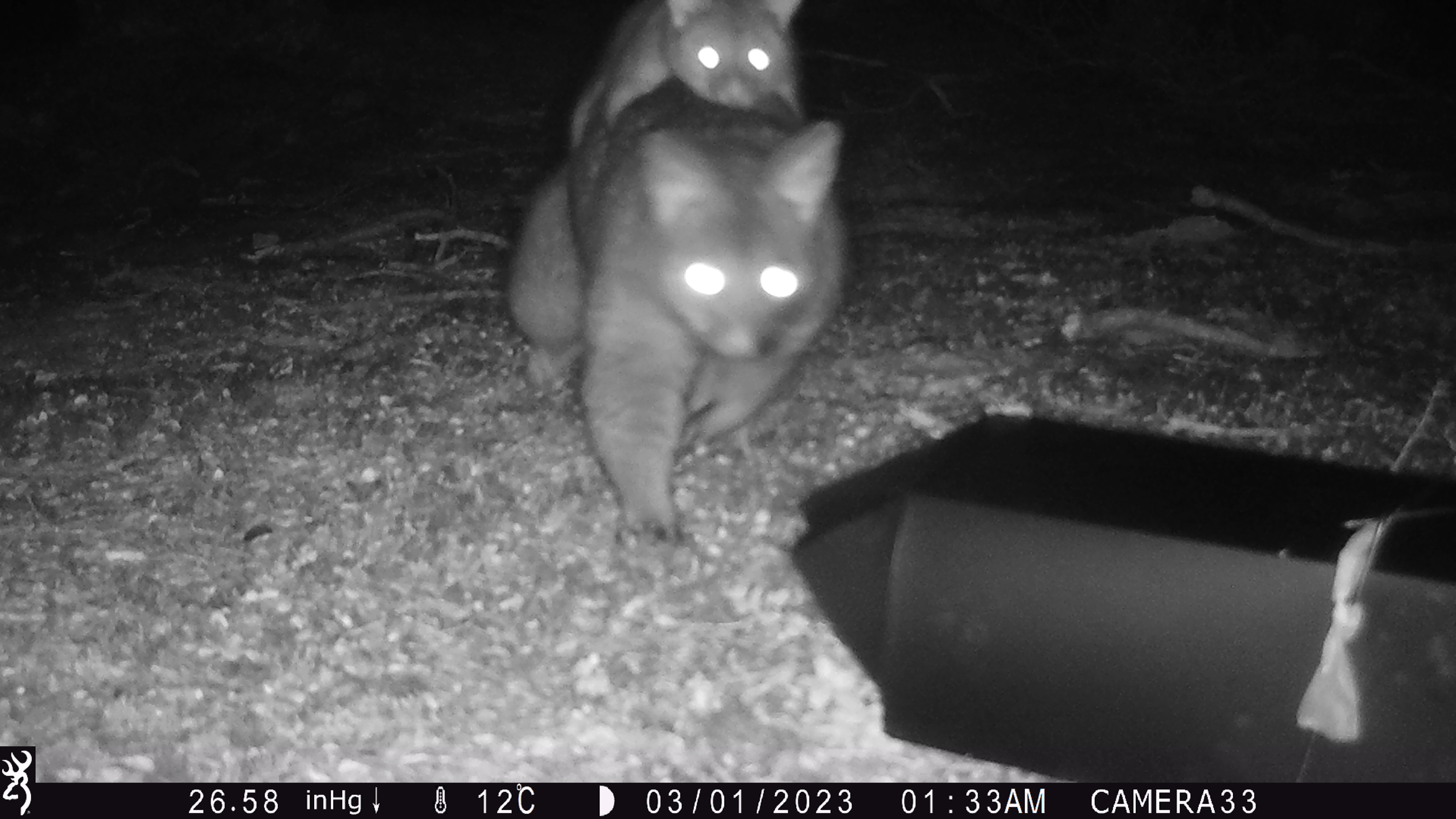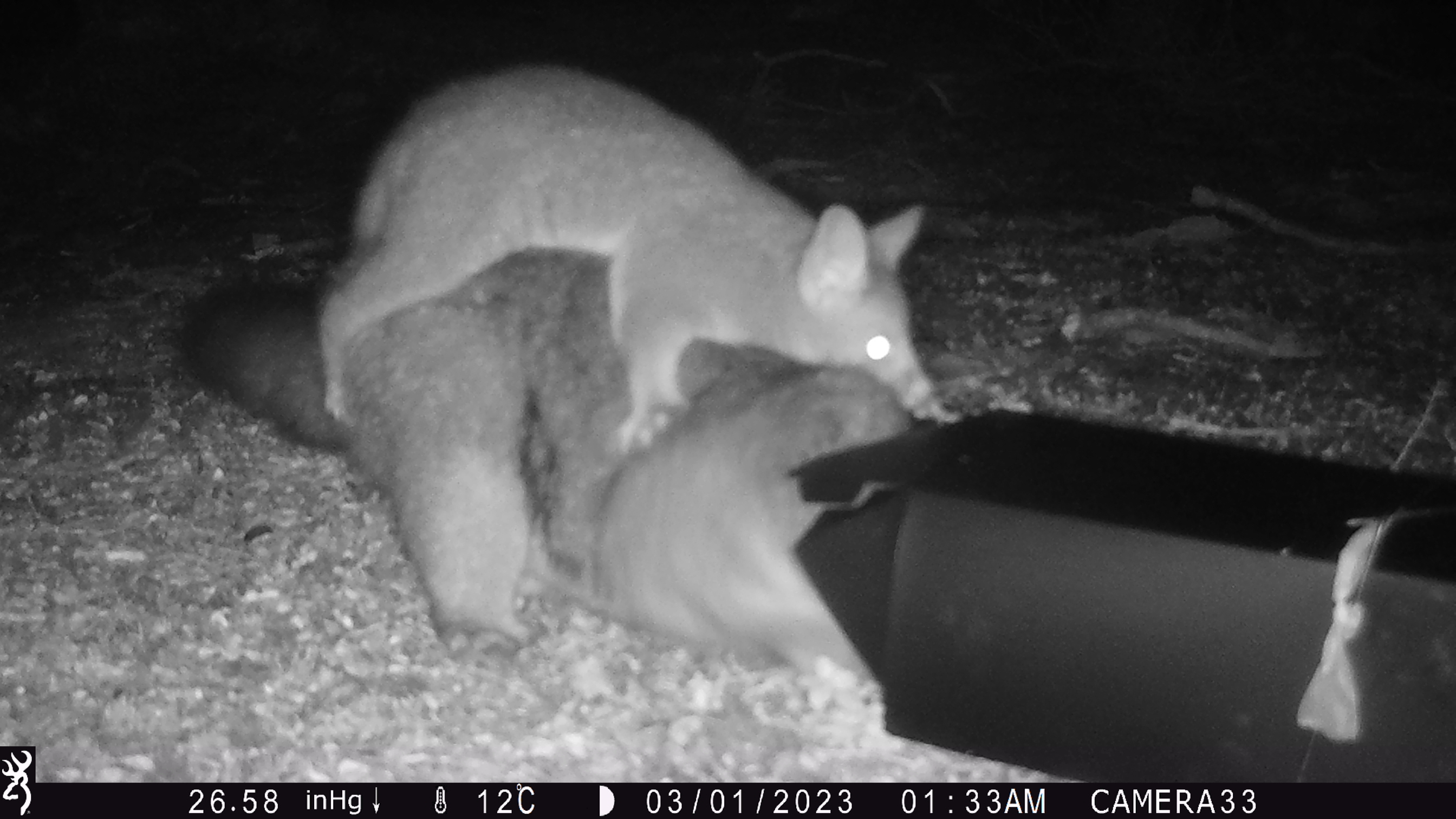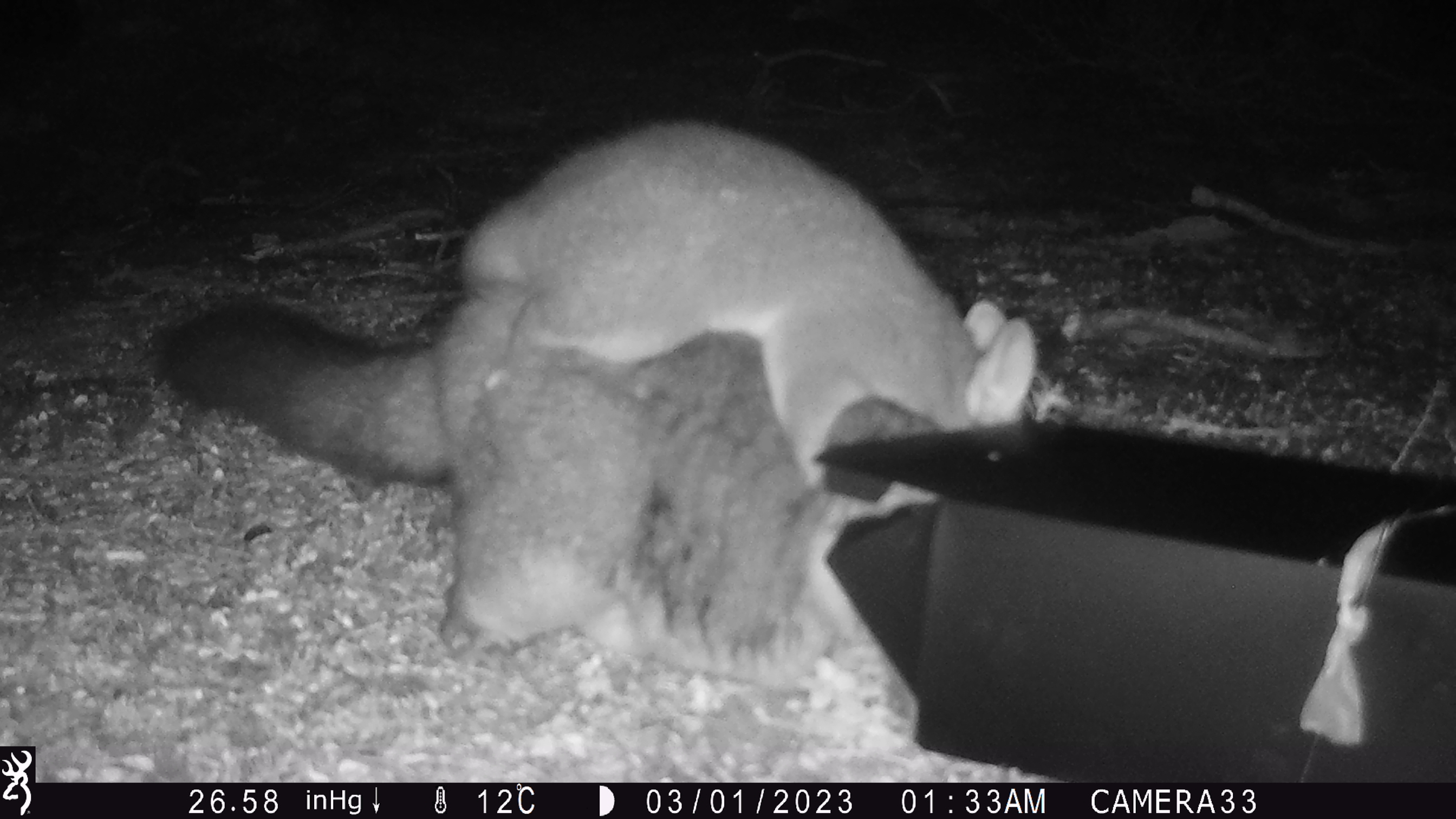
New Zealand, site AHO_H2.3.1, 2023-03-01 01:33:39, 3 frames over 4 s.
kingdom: Animalia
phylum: Chordata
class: Mammalia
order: Carnivora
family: Mustelidae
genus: Mustela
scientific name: Mustela erminea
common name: stoat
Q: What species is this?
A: Stoat (Mustela erminea).